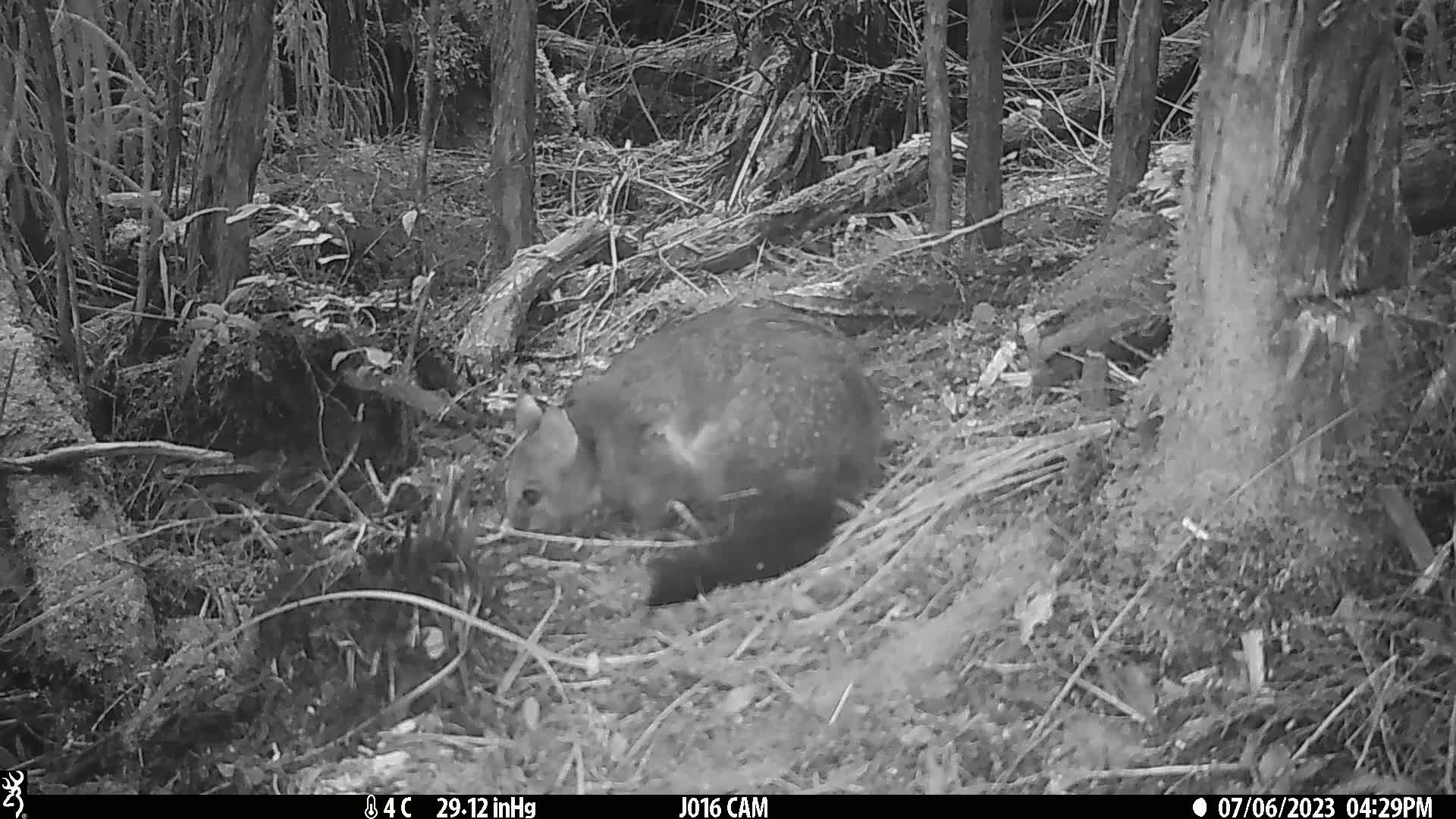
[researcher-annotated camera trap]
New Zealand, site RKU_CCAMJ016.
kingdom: Animalia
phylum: Chordata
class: Mammalia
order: Diprotodontia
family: Phalangeridae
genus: Trichosurus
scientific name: Trichosurus vulpecula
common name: common brushtail possum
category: possum